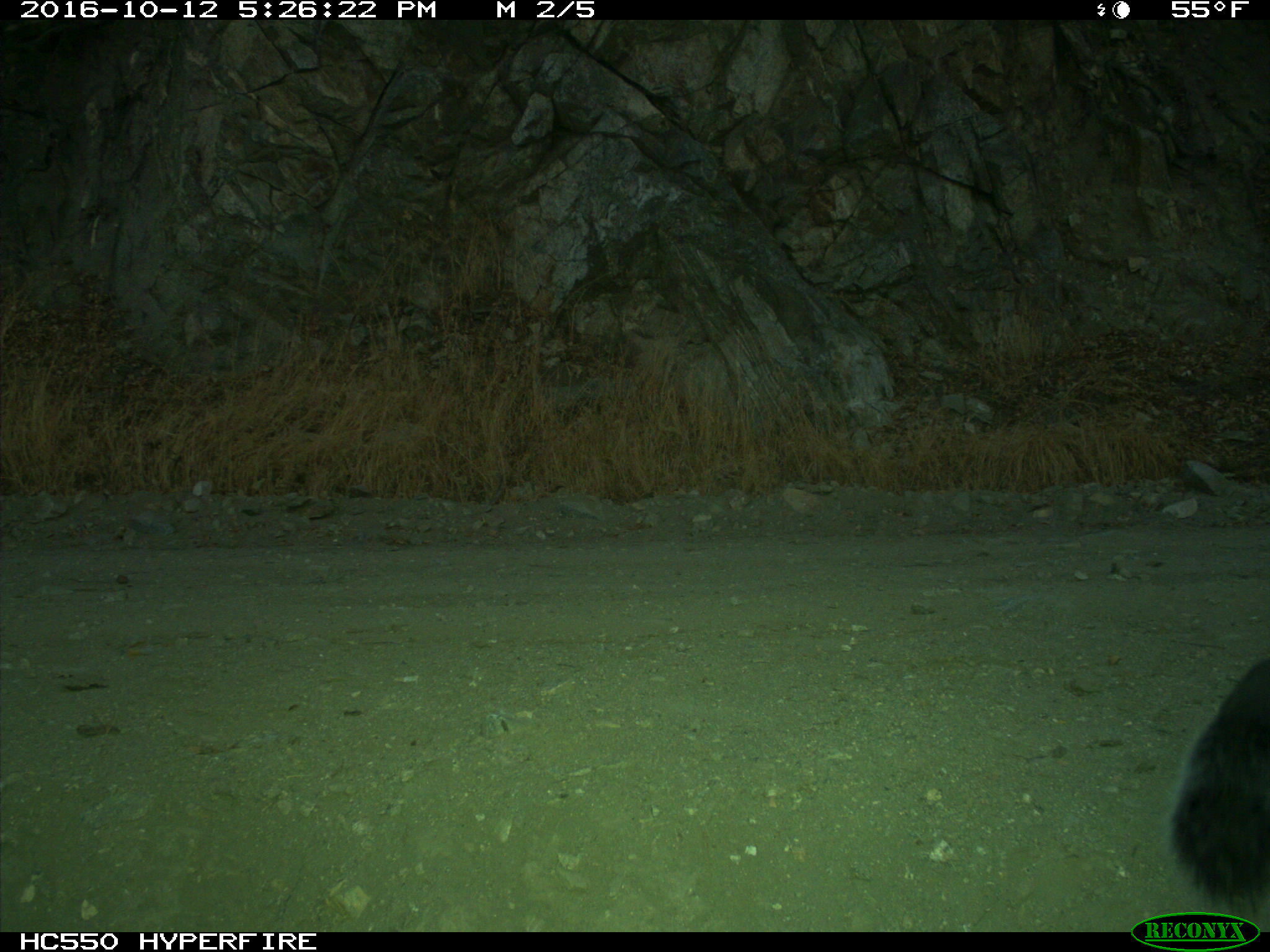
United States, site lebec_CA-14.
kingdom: Animalia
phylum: Chordata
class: Mammalia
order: Rodentia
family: Sciuridae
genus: Sciurus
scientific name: Sciurus carolinensis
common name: eastern gray squirrel